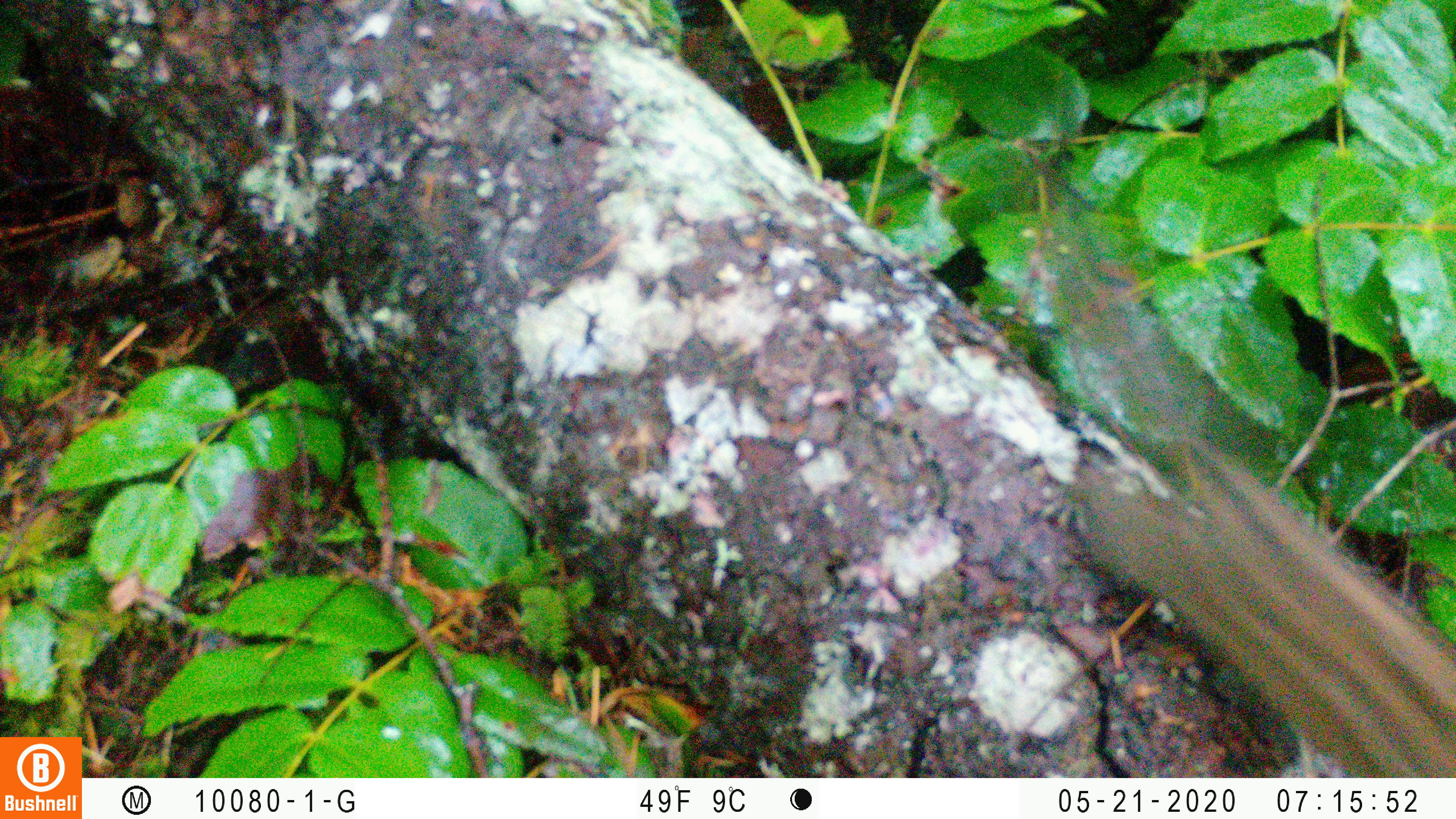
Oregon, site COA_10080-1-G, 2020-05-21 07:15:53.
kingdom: Animalia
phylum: Chordata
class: Mammalia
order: Rodentia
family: Sciuridae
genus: Neotamias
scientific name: Neotamias townsendii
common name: townsend's chipmunk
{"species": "townsend's chipmunk (Neotamias townsendii)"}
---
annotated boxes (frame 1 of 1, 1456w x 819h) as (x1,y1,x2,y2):
townsend's chipmunk: (1039,213,1453,766)